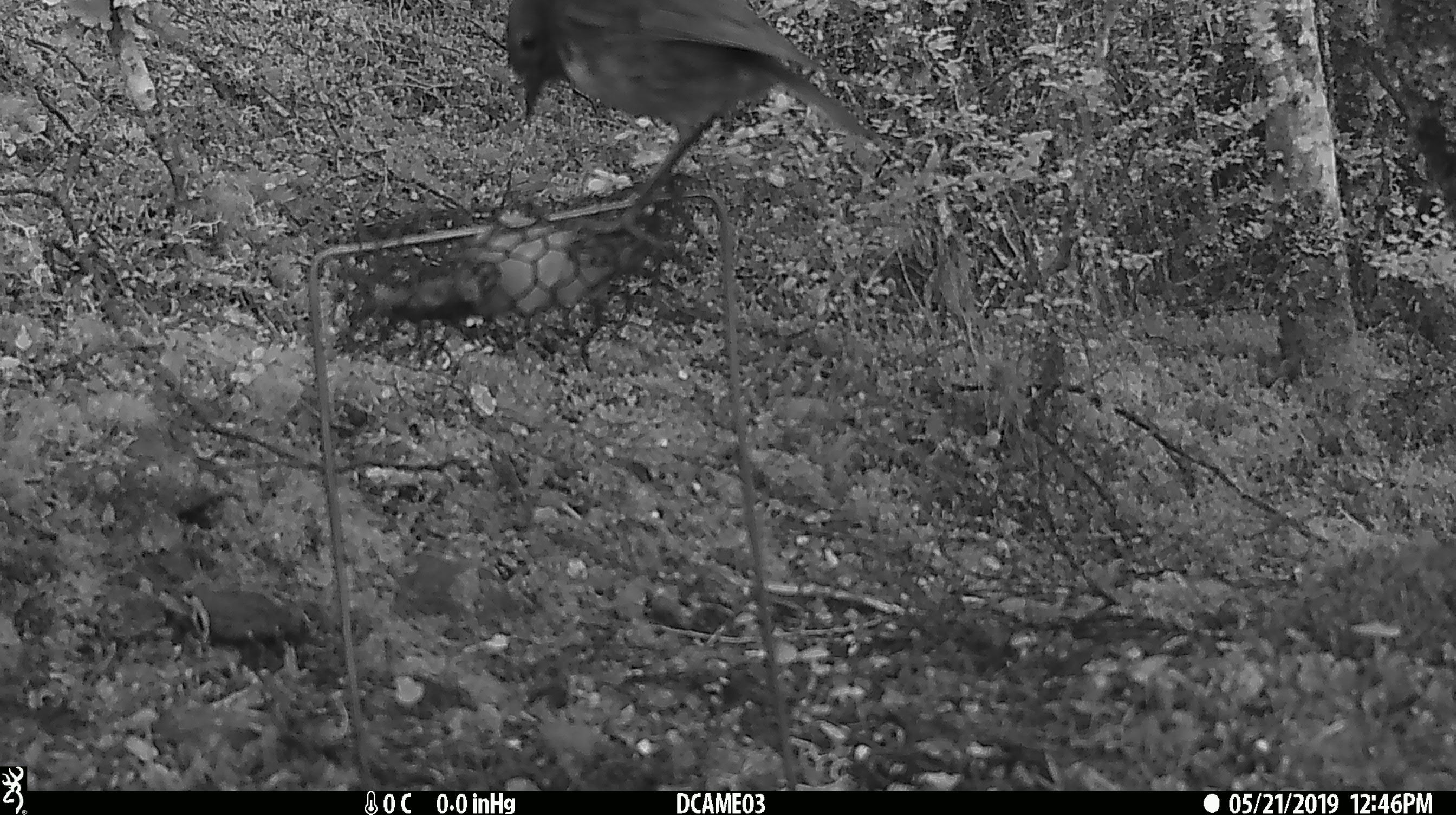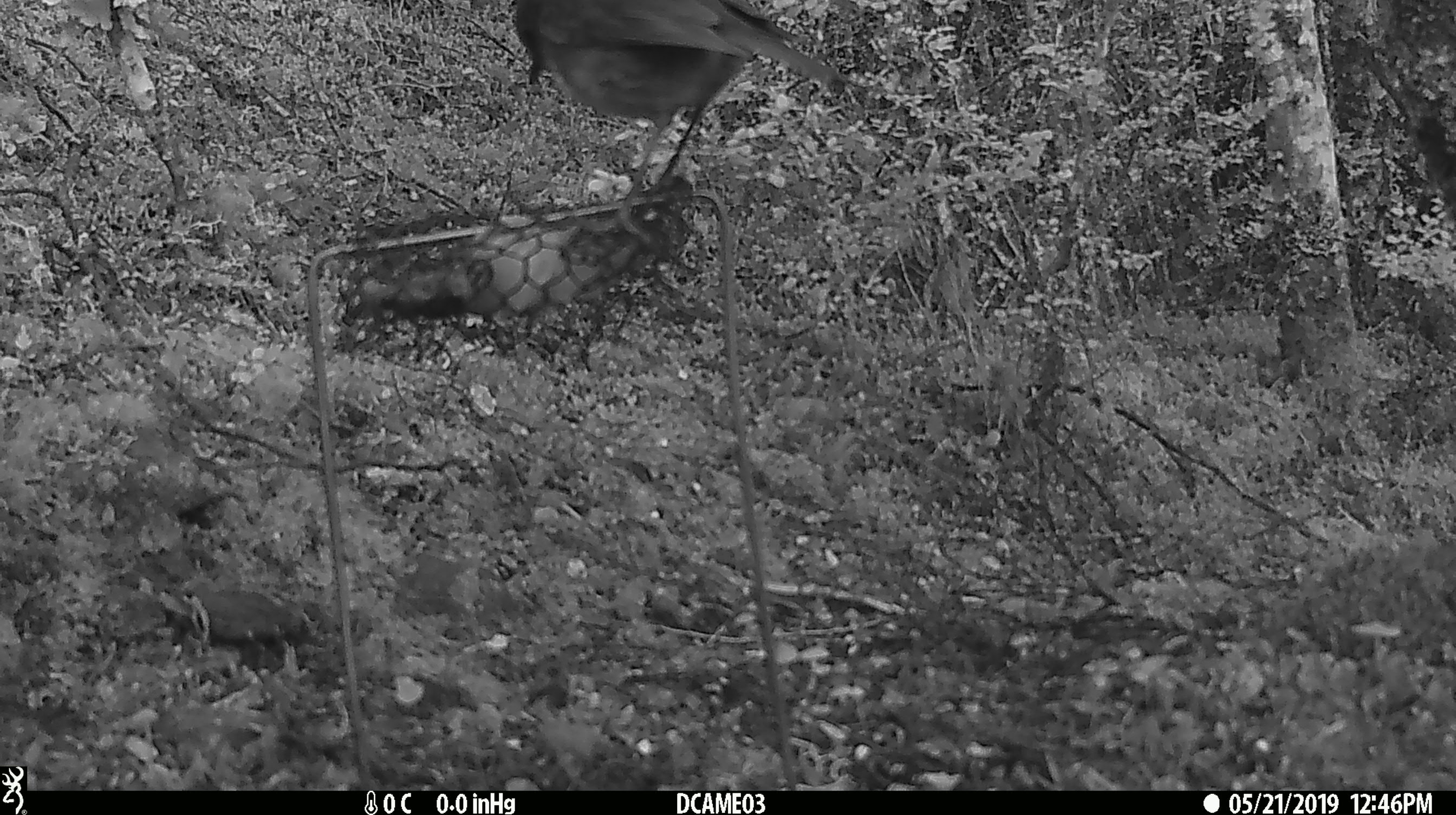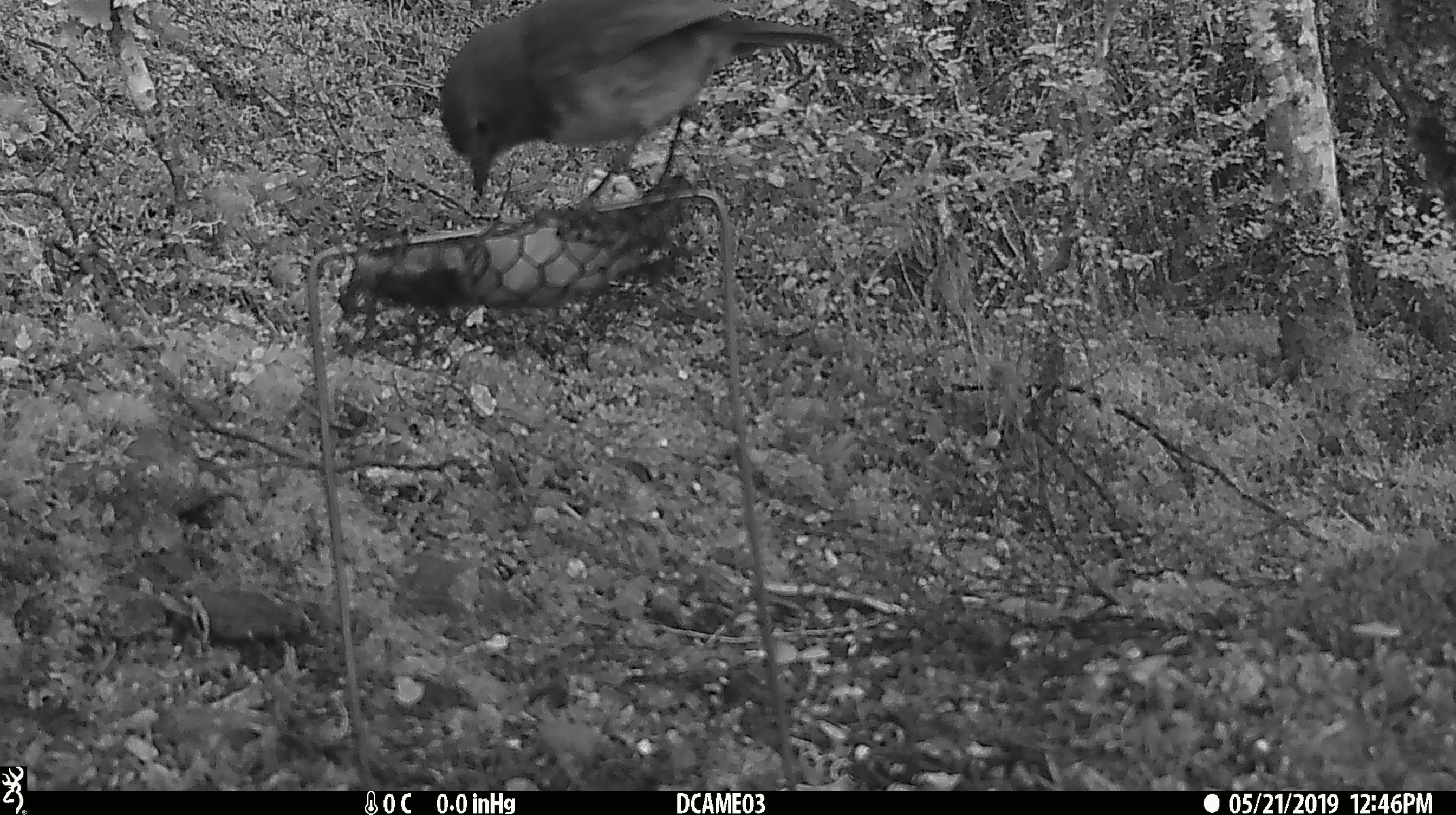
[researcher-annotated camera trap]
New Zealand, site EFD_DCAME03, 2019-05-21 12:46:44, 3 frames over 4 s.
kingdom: Animalia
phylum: Chordata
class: Aves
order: Passeriformes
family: Petroicidae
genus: Petroica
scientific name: Petroica australis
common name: new zealand robin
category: robin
Robin (new zealand robin) (Petroica australis).